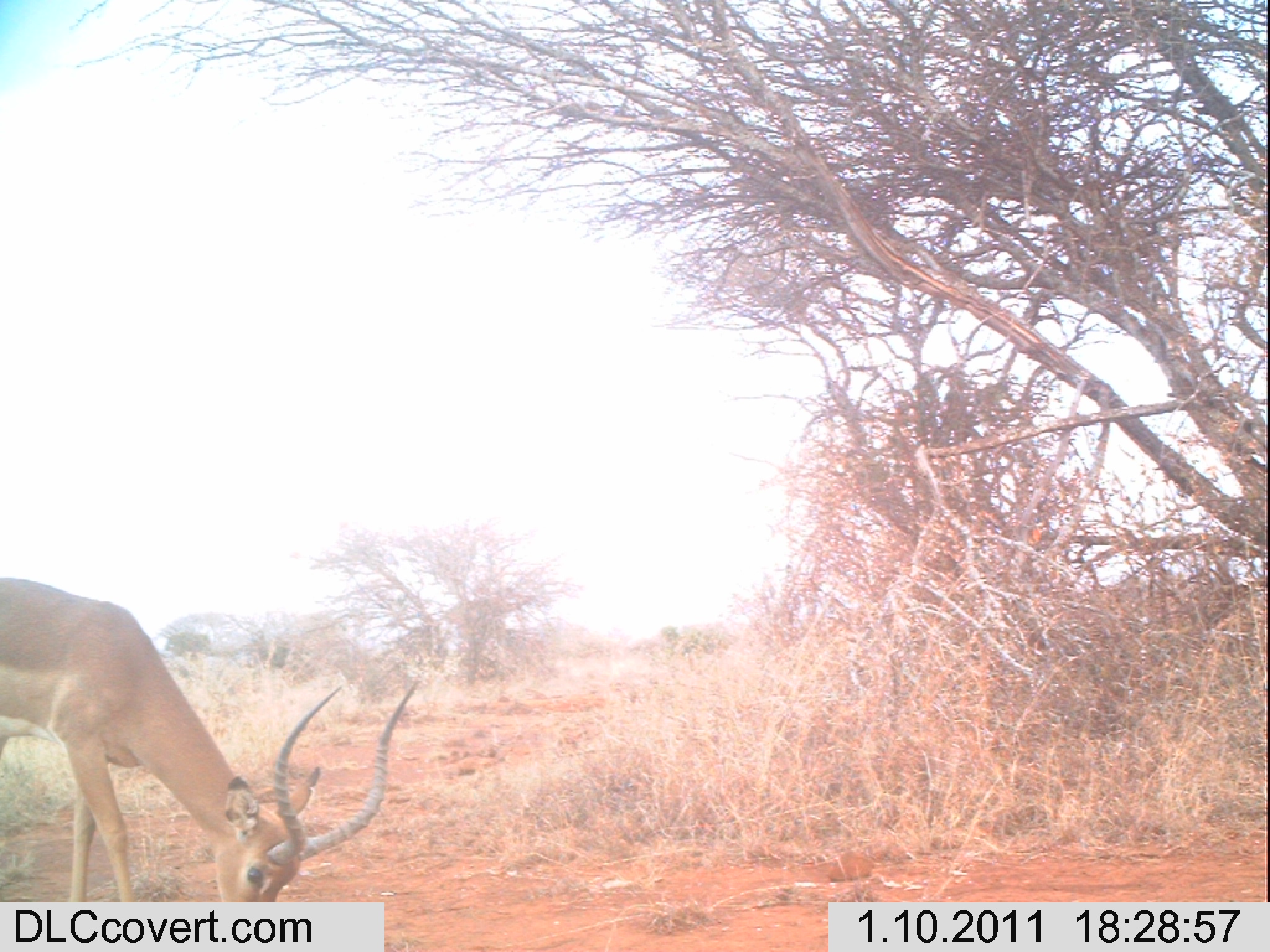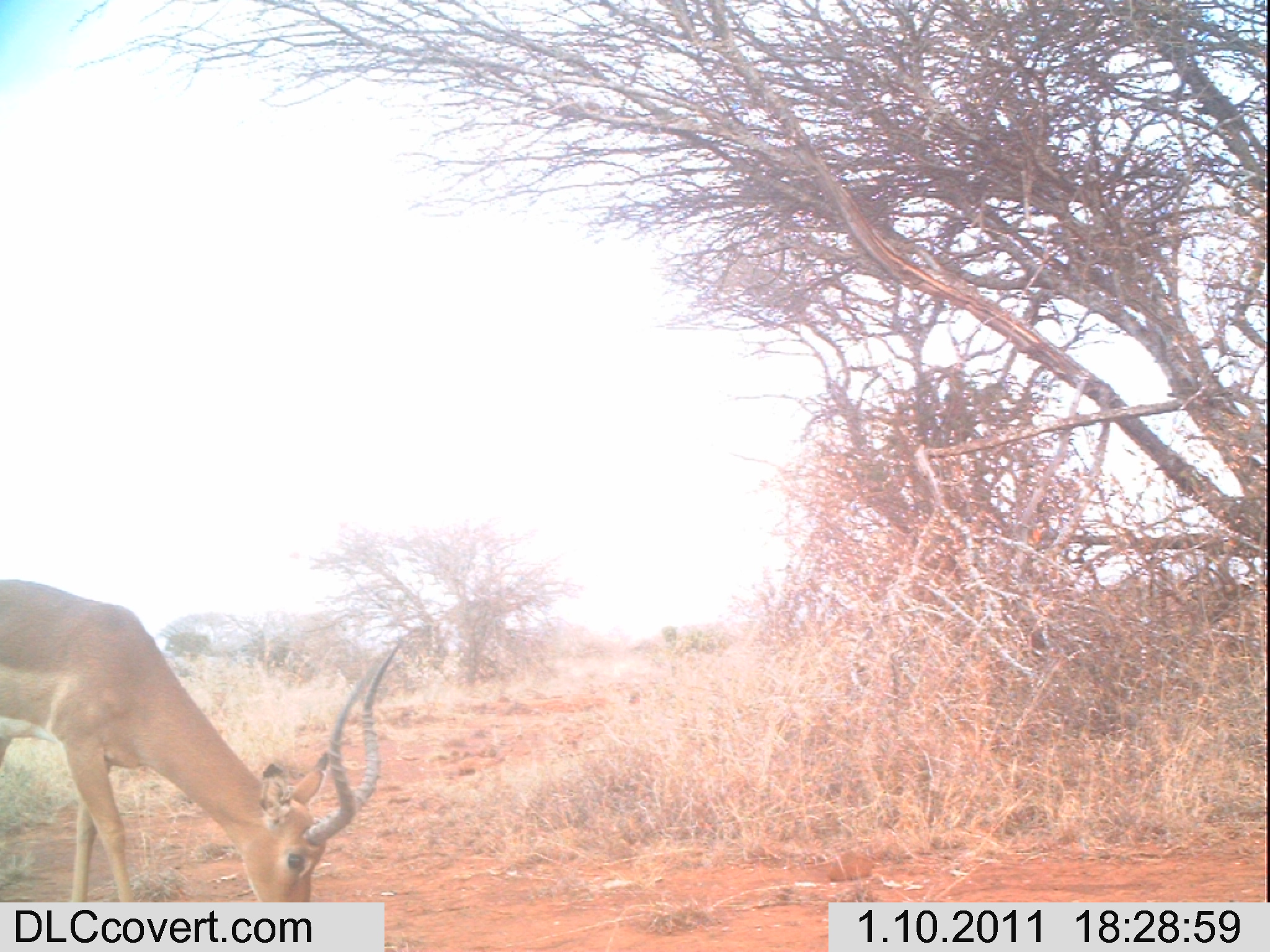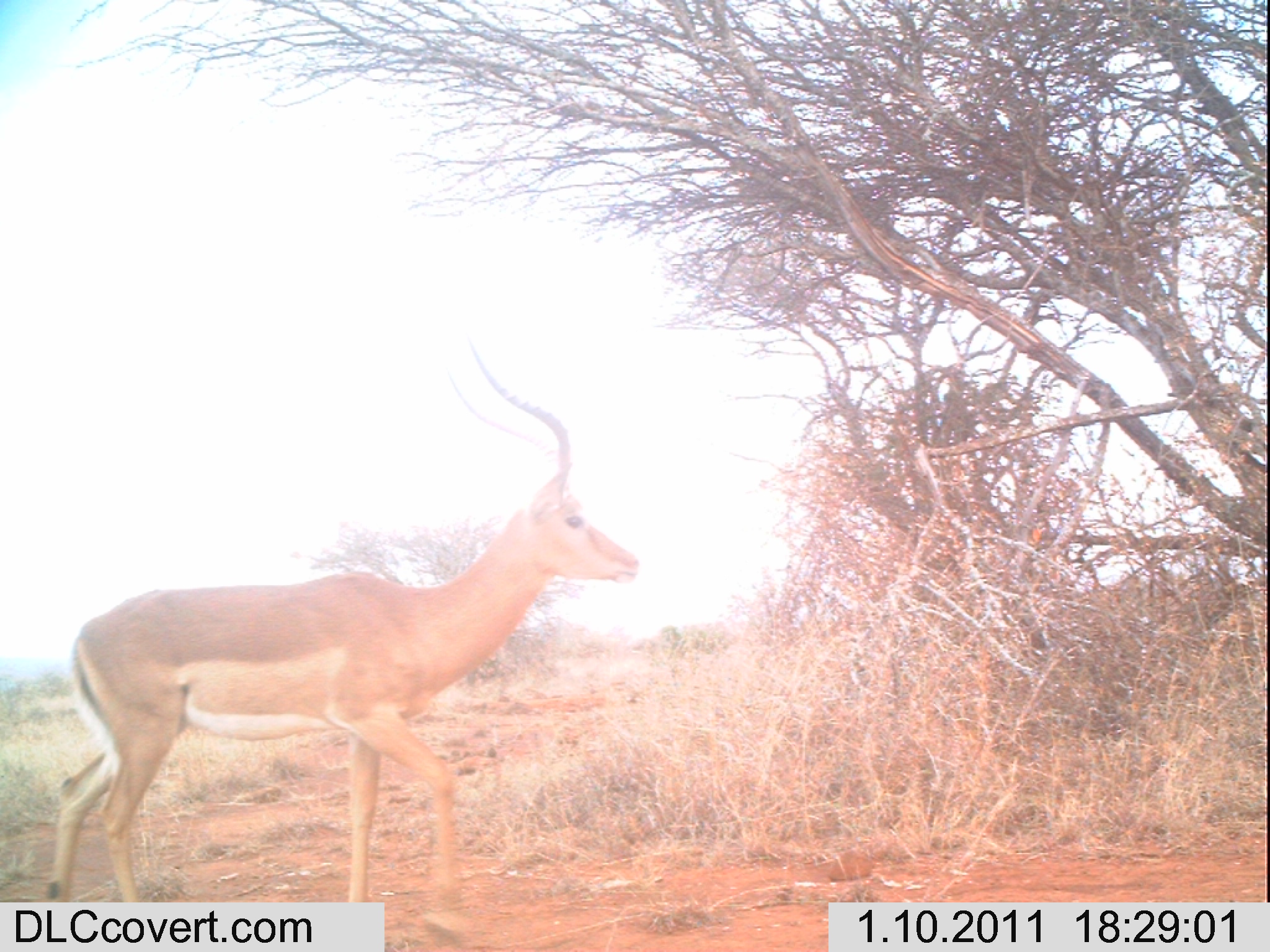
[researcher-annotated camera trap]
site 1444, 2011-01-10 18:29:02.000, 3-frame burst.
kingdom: Animalia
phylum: Chordata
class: Mammalia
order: Artiodactyla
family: Bovidae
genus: Aepyceros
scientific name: Aepyceros melampus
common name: impala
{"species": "Aepyceros melampus (impala)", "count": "1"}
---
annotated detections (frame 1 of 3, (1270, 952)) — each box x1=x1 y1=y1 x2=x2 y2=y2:
aepyceros melampus: x1=0 y1=573 x2=419 y2=902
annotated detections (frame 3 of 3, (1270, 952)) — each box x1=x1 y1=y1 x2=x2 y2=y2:
aepyceros melampus: x1=37 y1=333 x2=641 y2=942